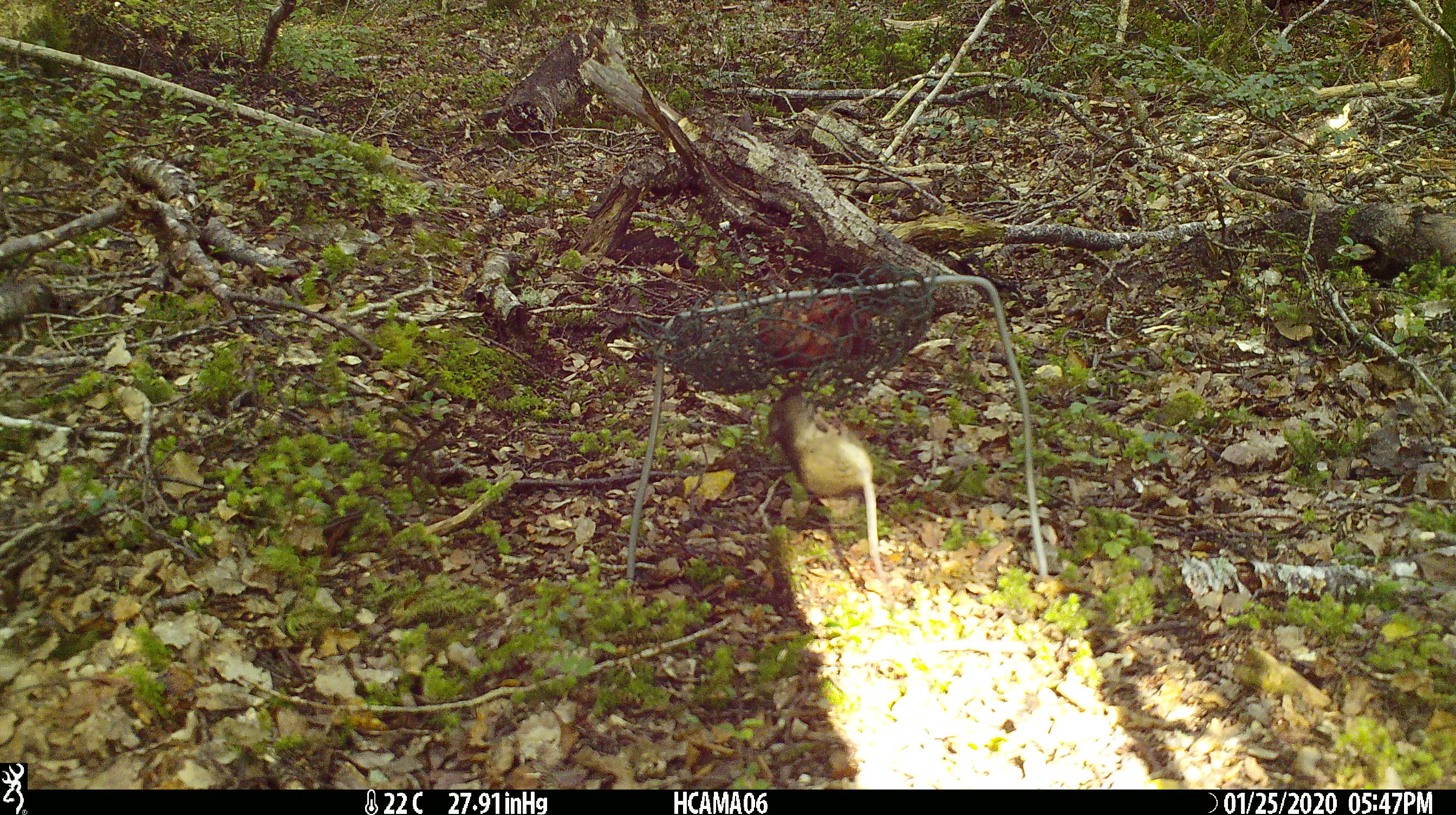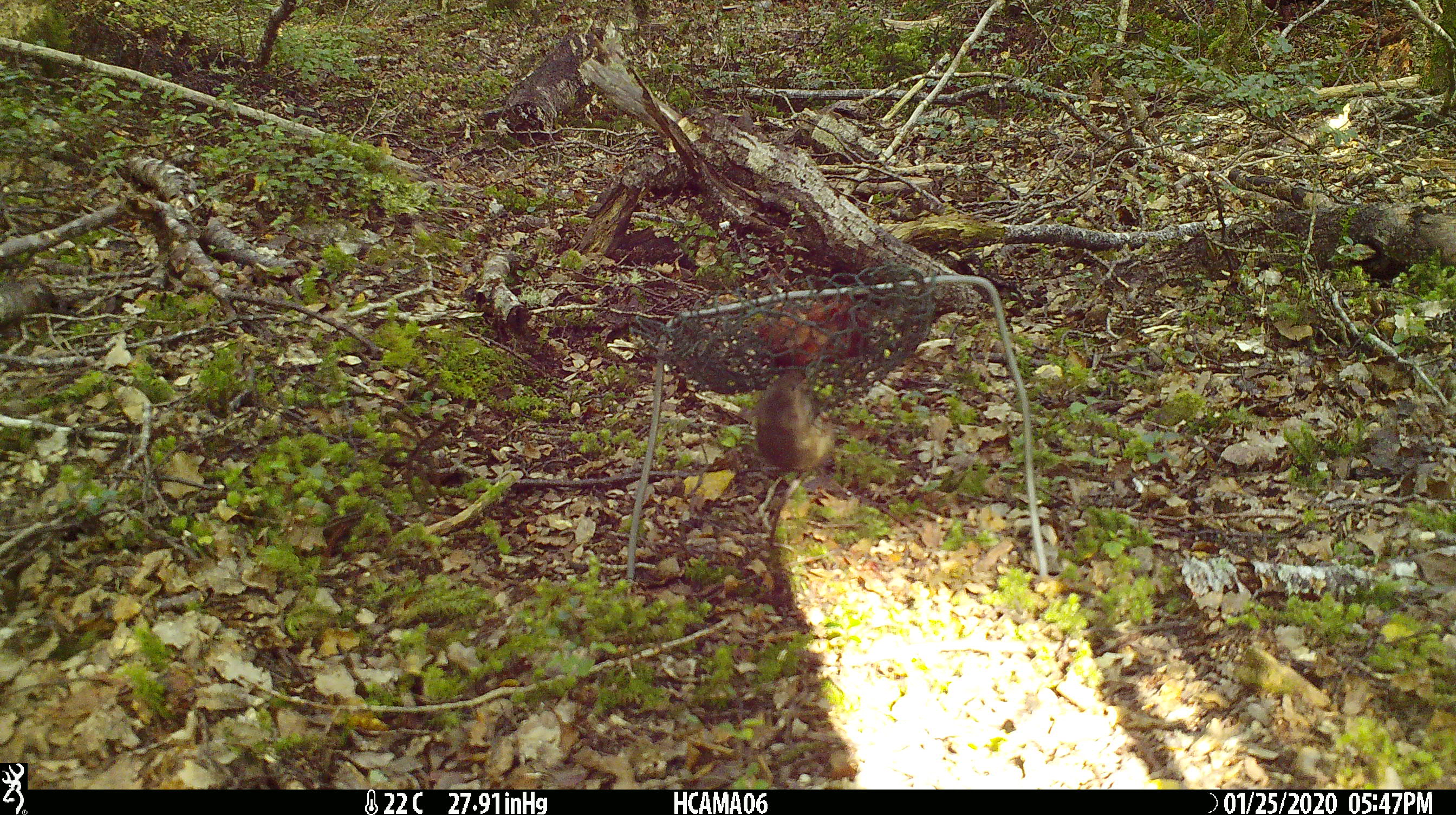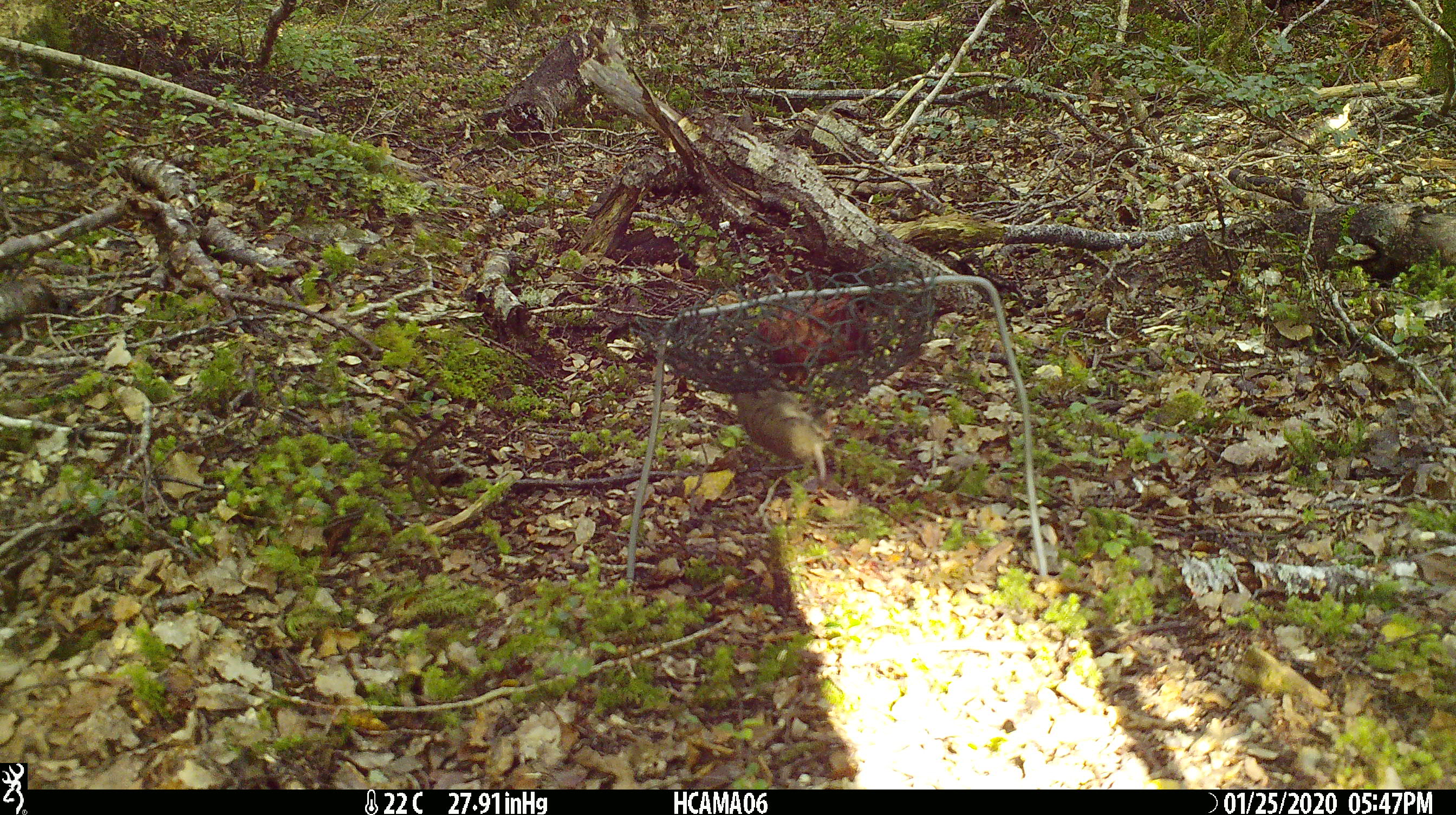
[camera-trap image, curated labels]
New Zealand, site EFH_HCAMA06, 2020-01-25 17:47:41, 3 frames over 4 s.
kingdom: Animalia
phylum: Chordata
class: Mammalia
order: Rodentia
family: Muridae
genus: Mus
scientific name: Mus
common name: mouse